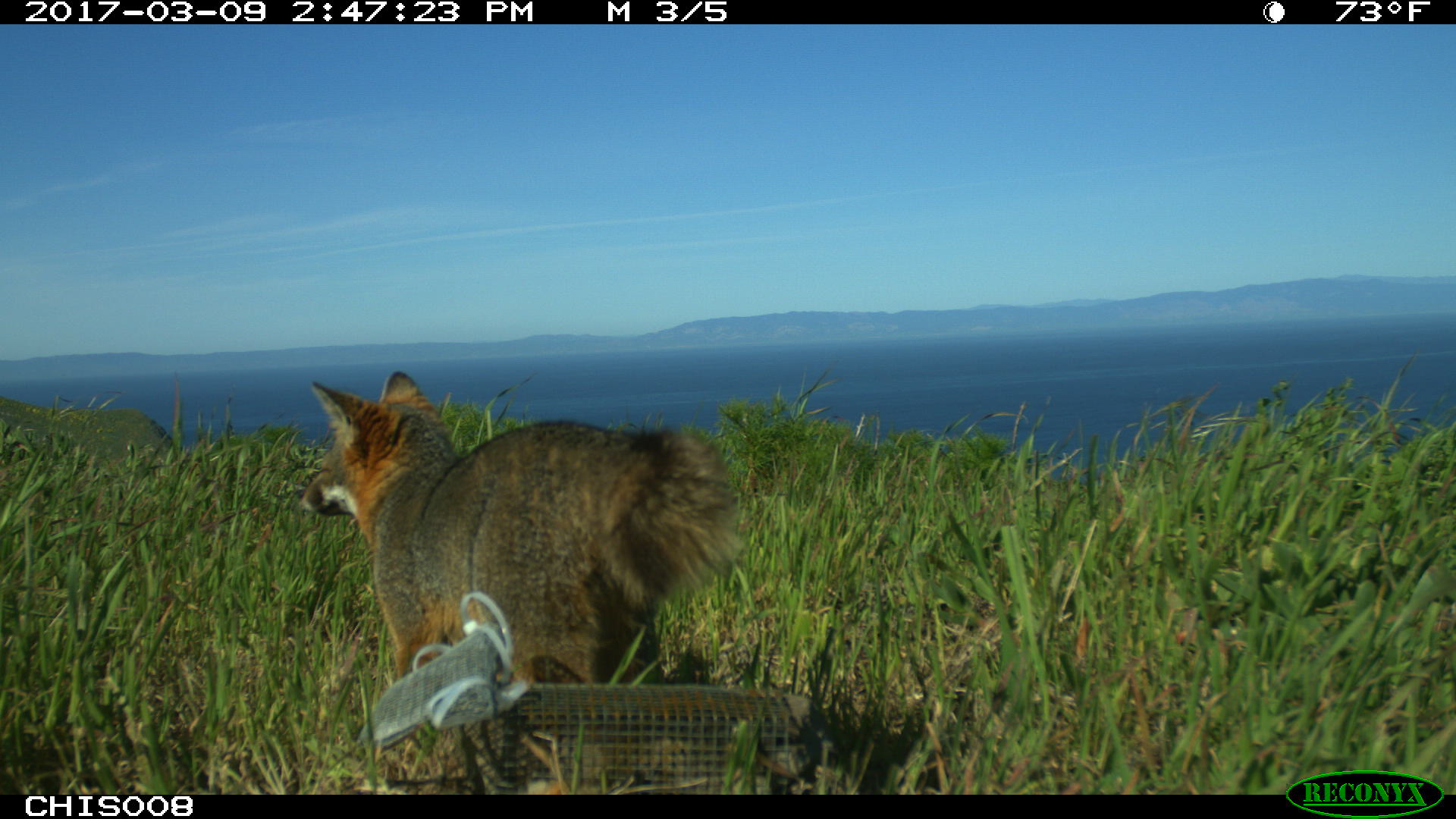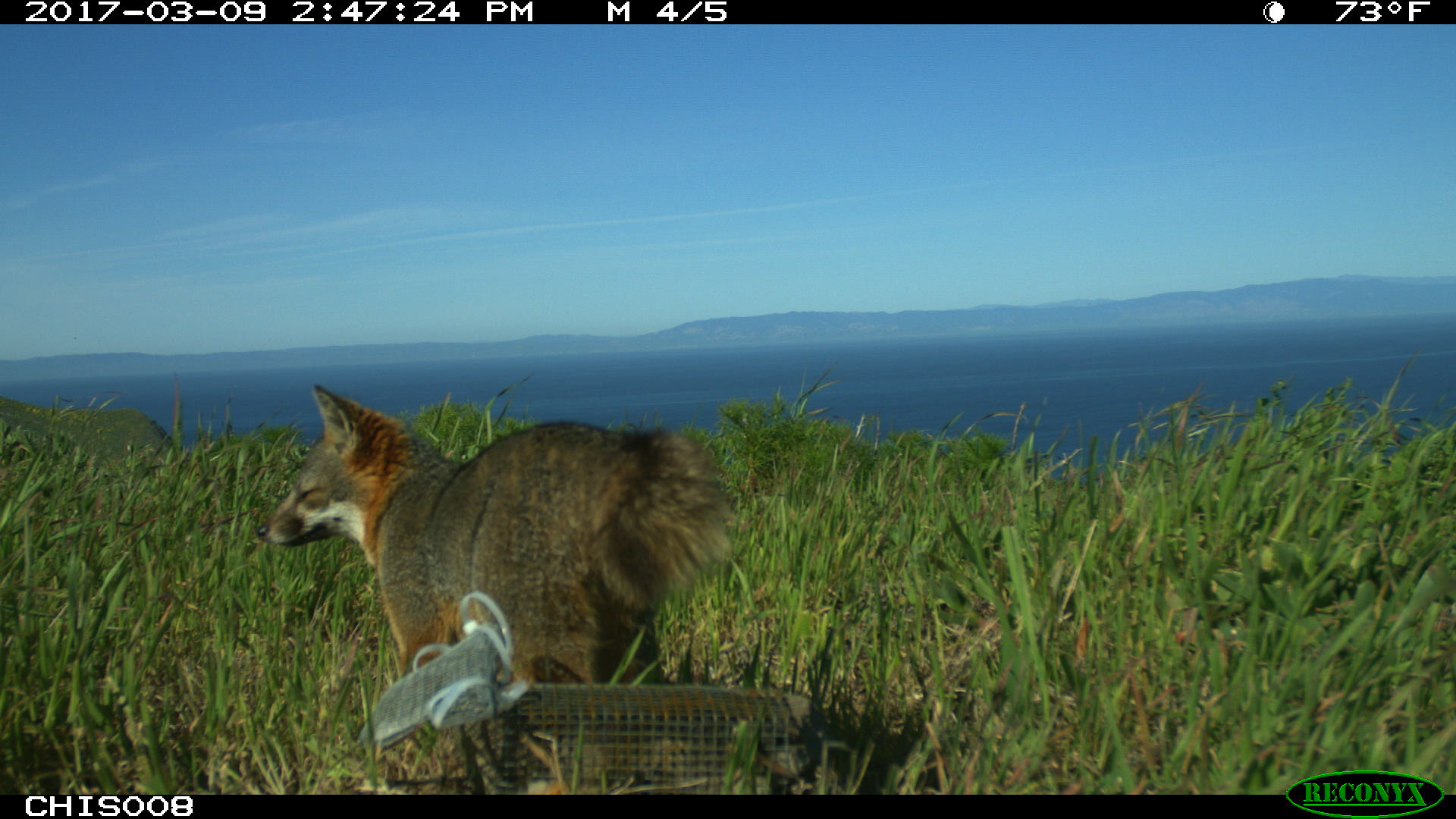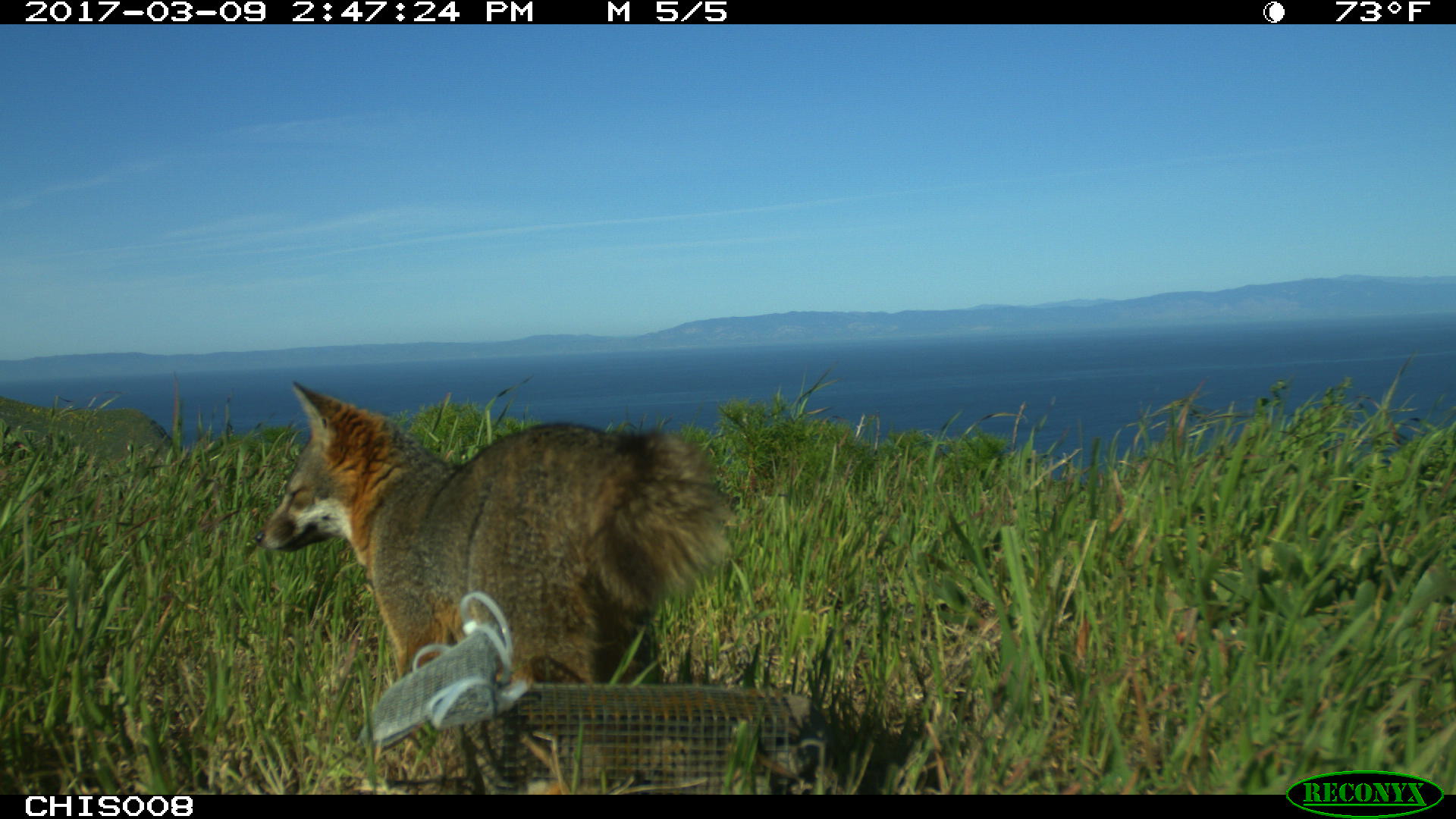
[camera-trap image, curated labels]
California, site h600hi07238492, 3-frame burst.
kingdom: Animalia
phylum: Chordata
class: Mammalia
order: Carnivora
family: Canidae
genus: Urocyon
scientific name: Urocyon littoralis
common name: island fox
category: fox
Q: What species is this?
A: Fox (island fox) (Urocyon littoralis).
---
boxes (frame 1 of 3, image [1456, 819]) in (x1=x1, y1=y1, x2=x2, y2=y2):
fox: (x1=298, y1=371, x2=745, y2=720)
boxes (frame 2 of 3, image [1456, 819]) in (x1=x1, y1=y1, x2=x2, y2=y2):
fox: (x1=256, y1=383, x2=736, y2=684)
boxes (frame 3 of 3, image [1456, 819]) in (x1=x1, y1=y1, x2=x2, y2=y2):
fox: (x1=253, y1=381, x2=733, y2=684)